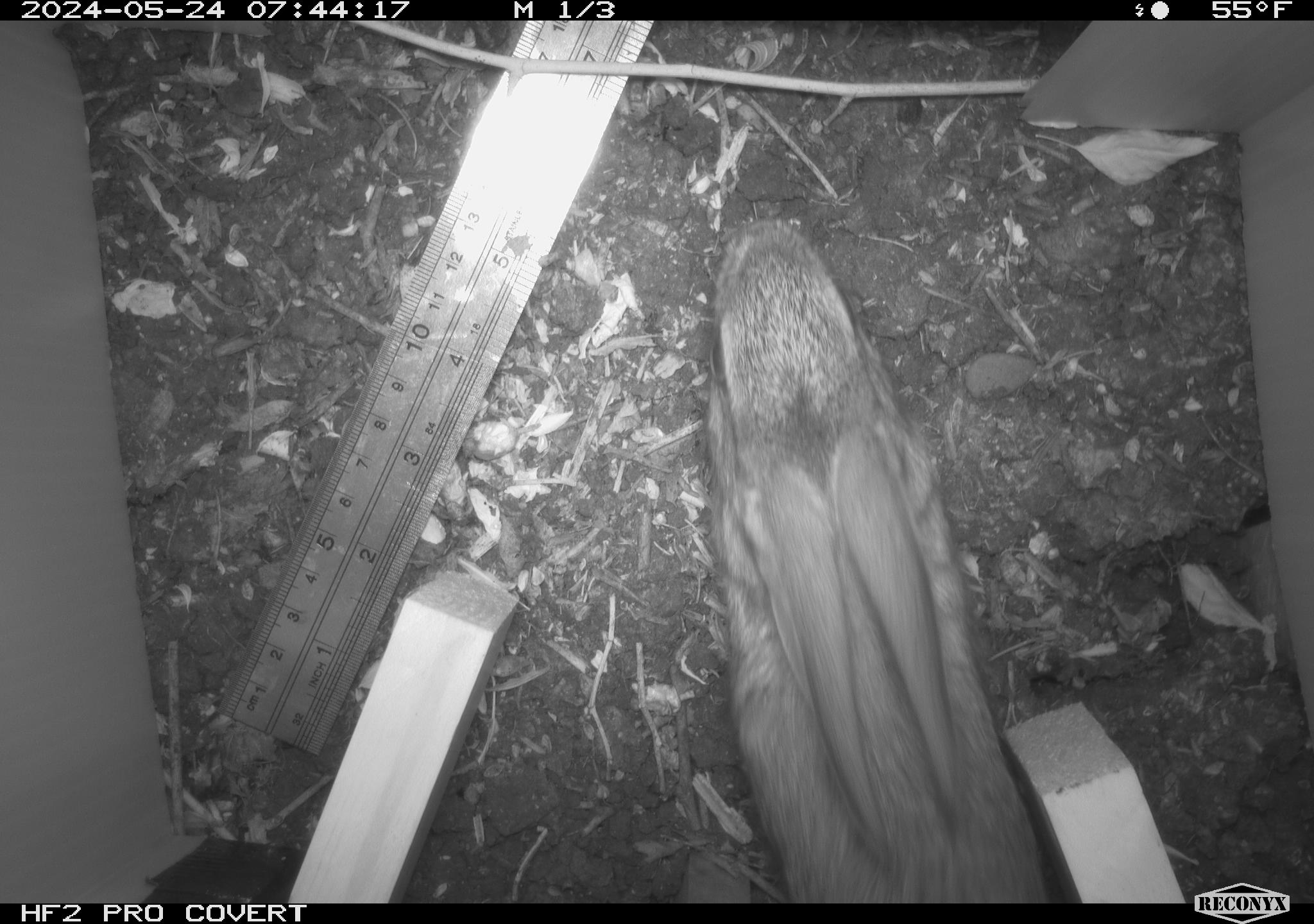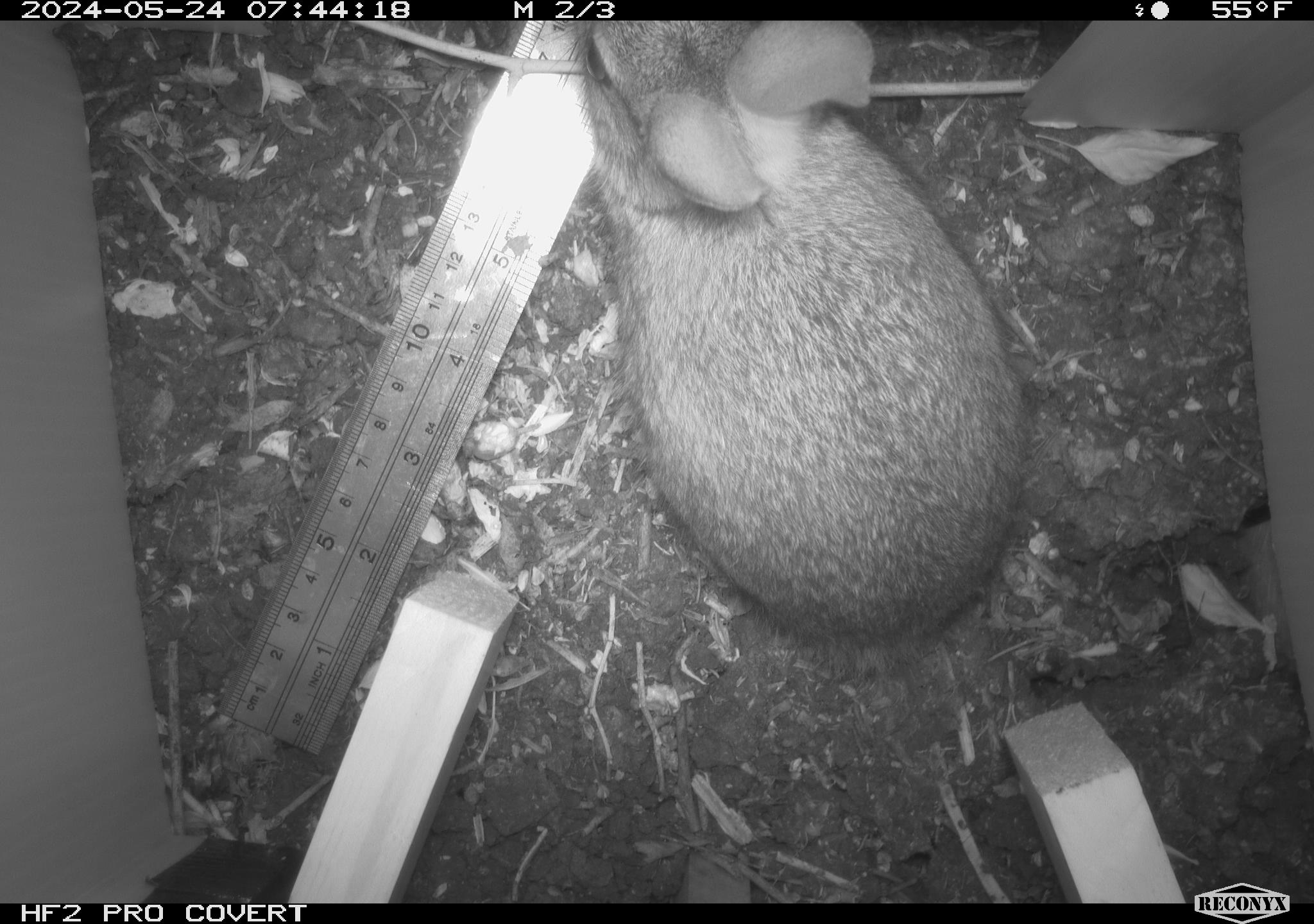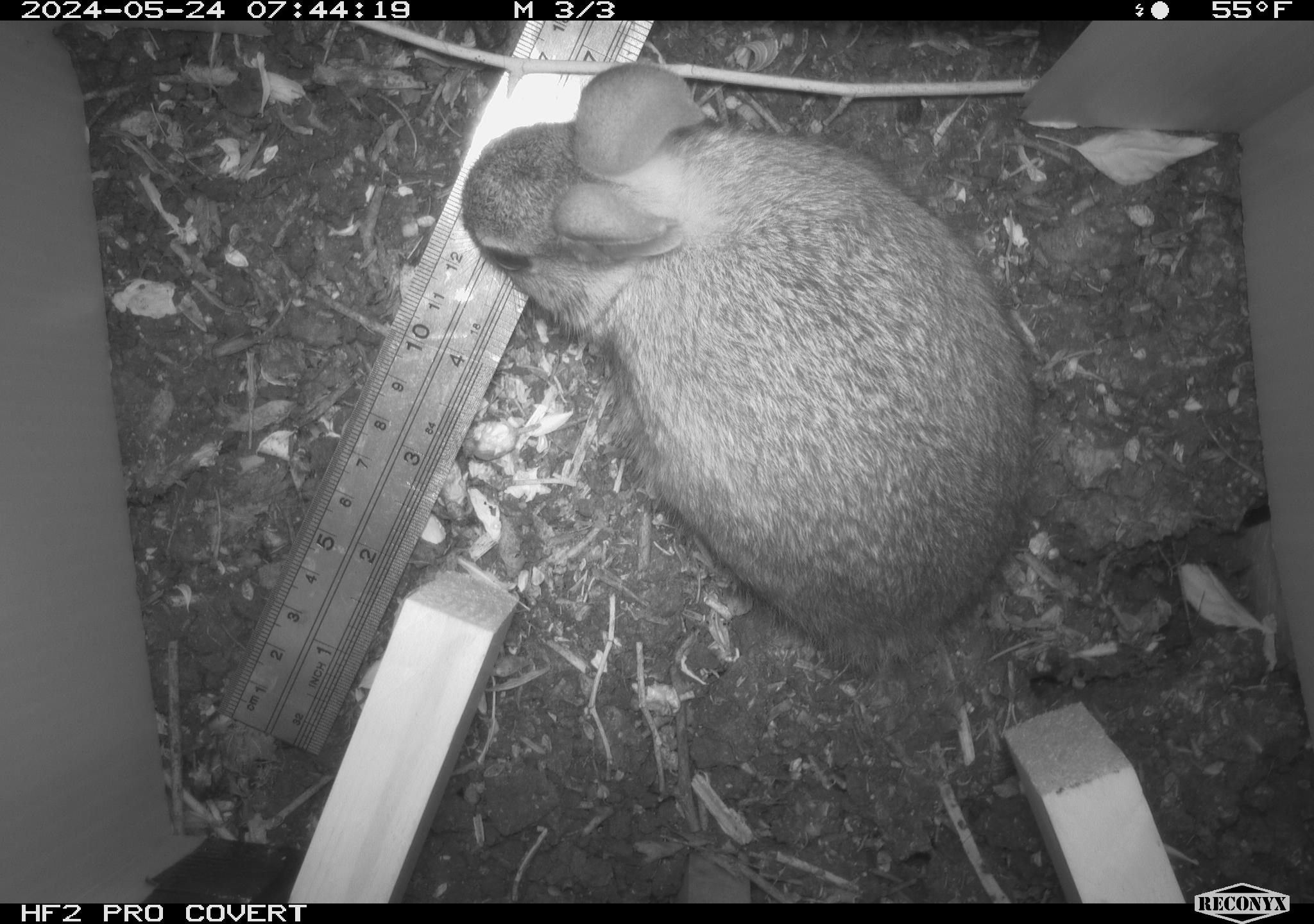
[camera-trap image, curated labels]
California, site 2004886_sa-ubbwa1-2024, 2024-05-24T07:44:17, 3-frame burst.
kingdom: Animalia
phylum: Chordata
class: Mammalia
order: Lagomorpha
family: Leporidae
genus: Sylvilagus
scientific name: Sylvilagus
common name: cottontail rabbits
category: sylvilagus species